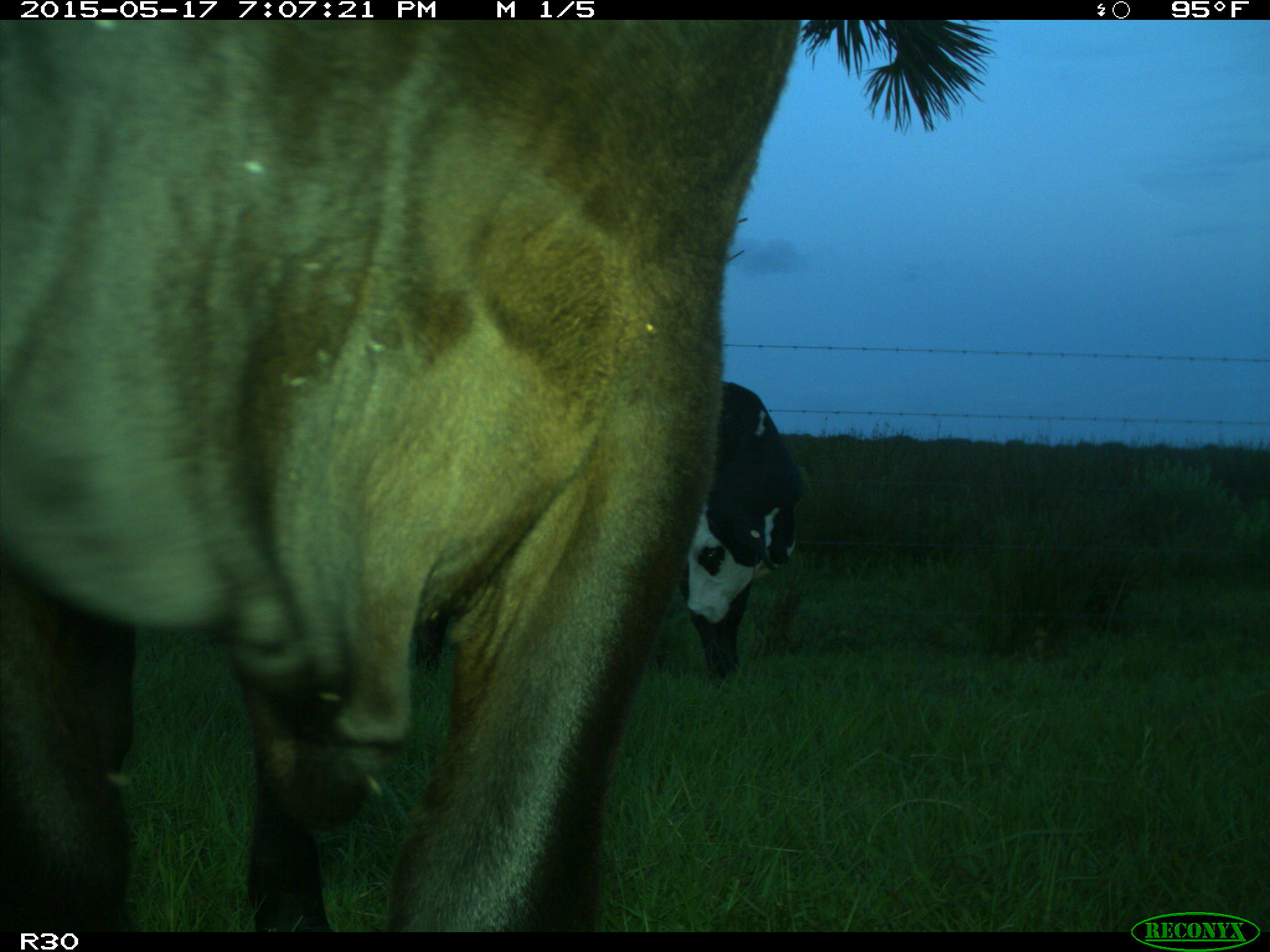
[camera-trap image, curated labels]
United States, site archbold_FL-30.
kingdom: Animalia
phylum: Chordata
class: Mammalia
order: Artiodactyla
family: Bovidae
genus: Bos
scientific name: Bos taurus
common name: domestic cow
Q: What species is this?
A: Bos taurus (domestic cow).